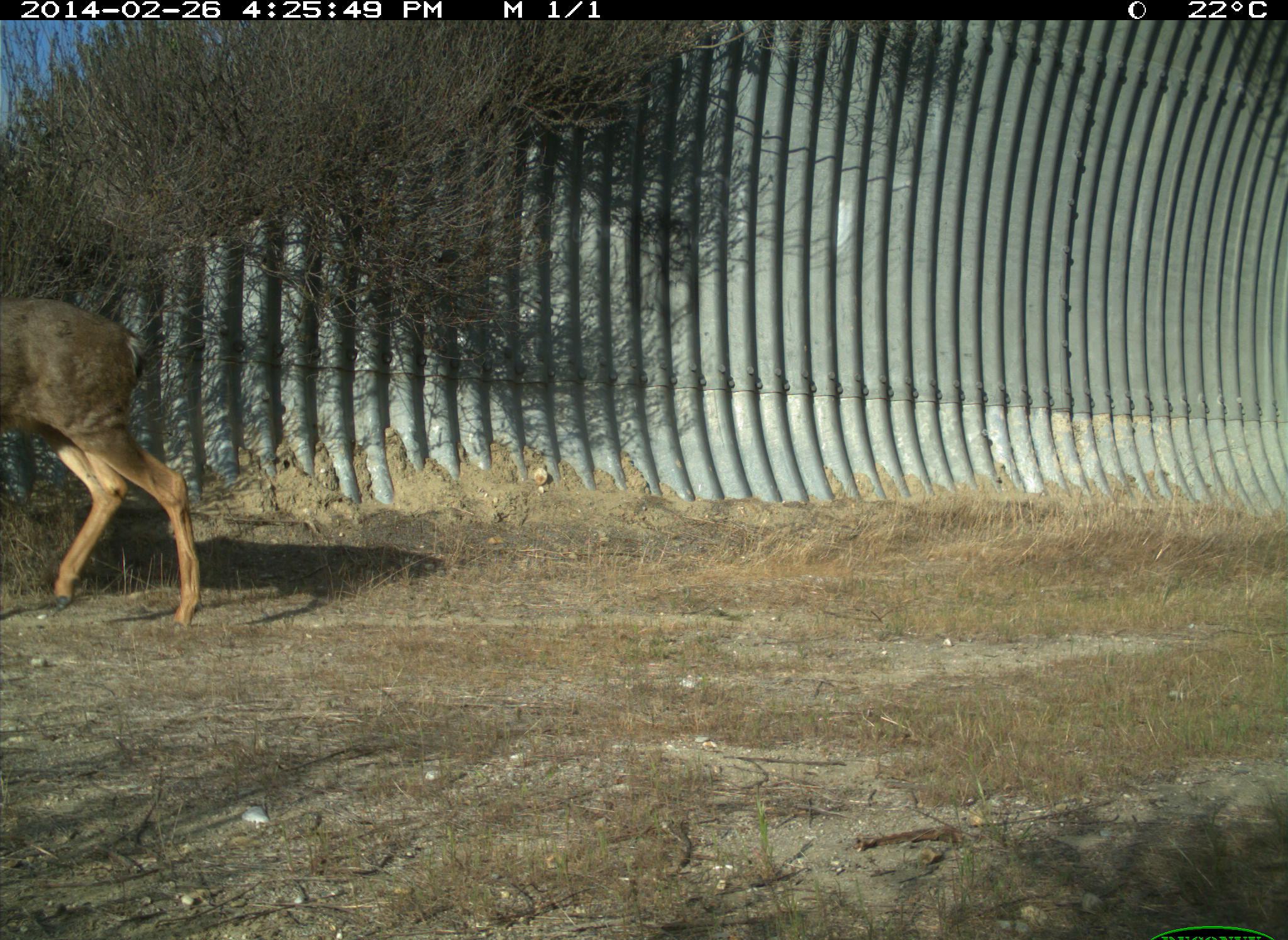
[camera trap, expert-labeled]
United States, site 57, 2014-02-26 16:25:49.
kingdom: Animalia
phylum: Chordata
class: Mammalia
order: Artiodactyla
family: Cervidae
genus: Odocoileus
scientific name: Odocoileus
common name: deer